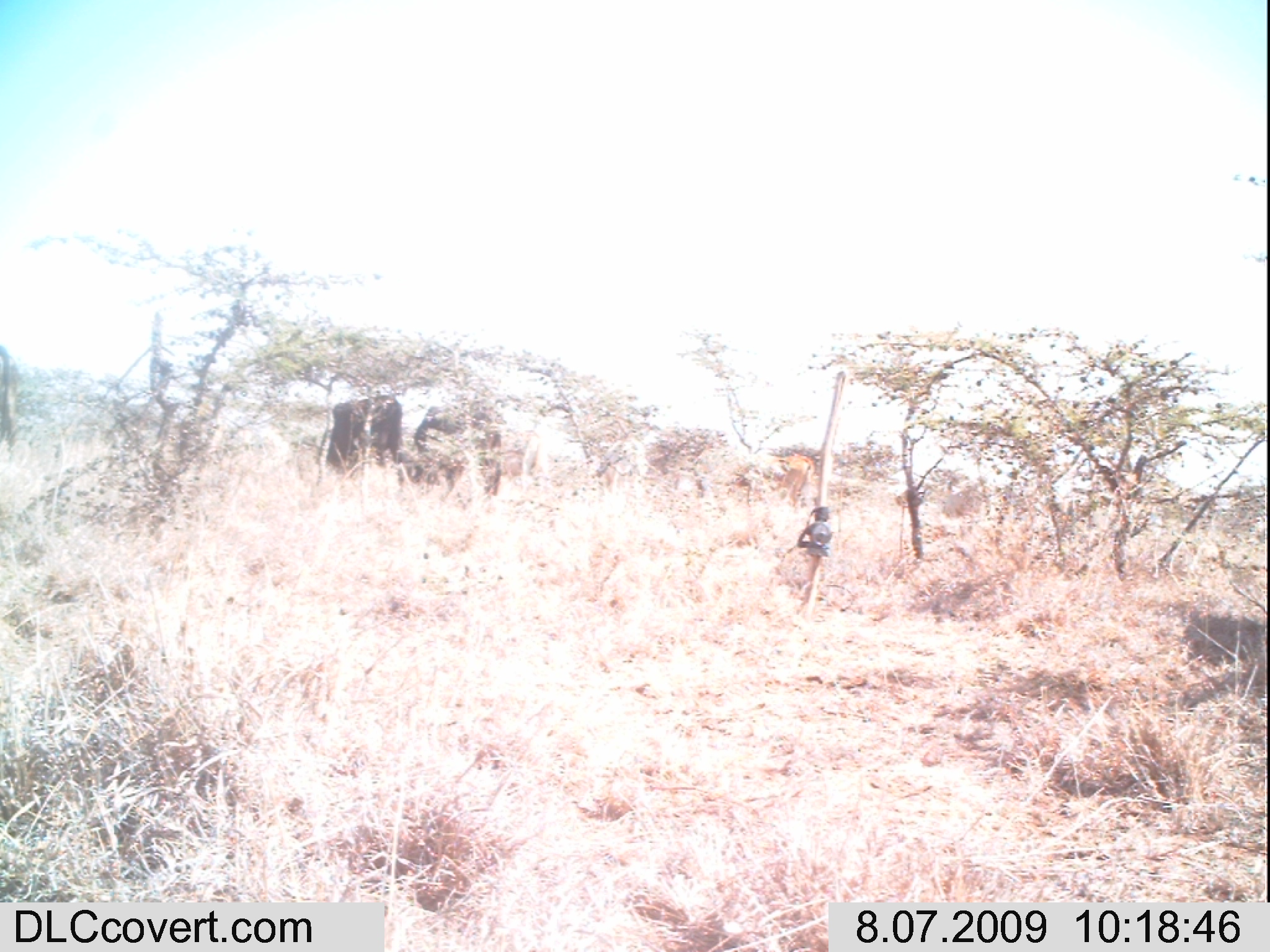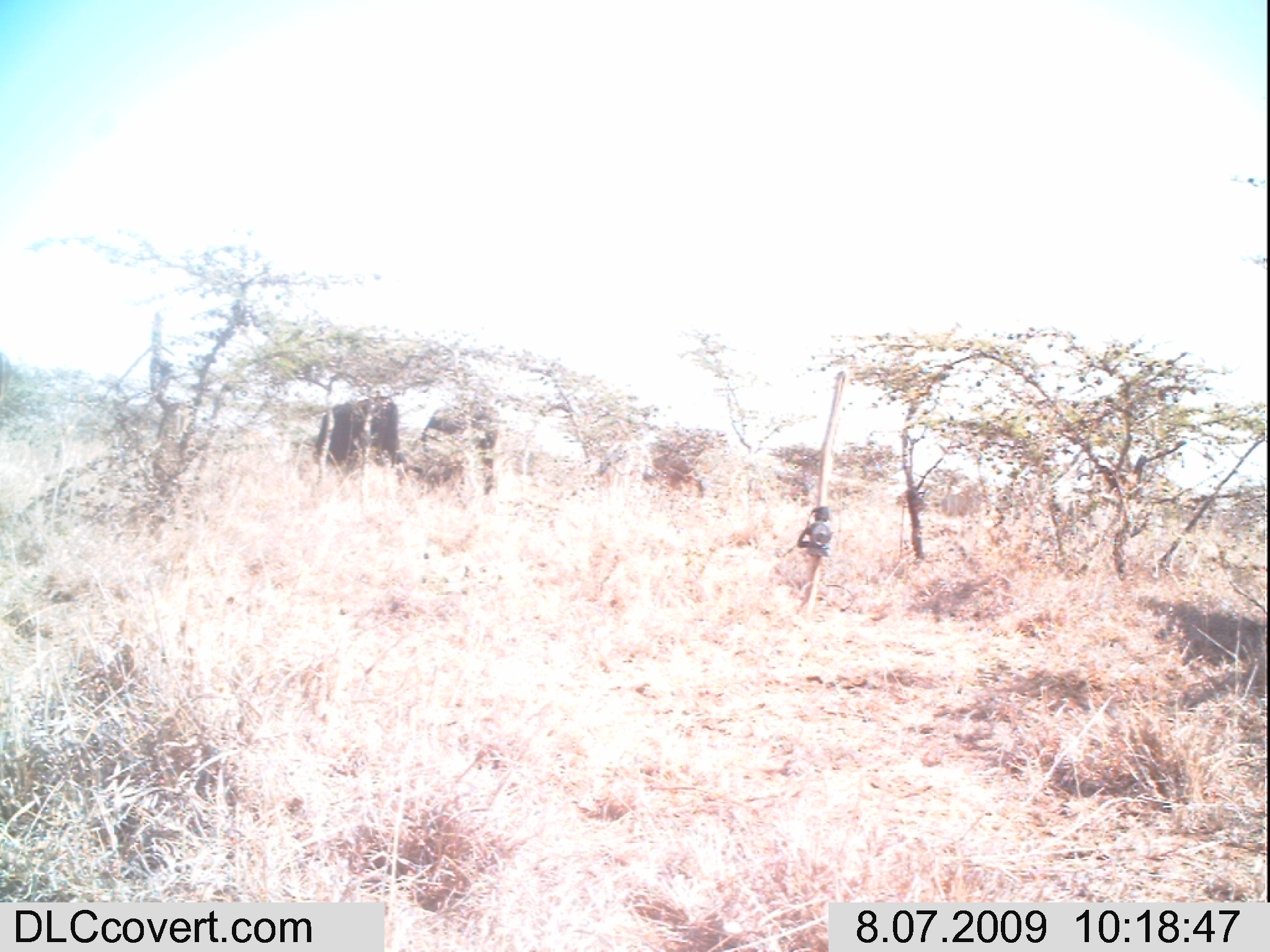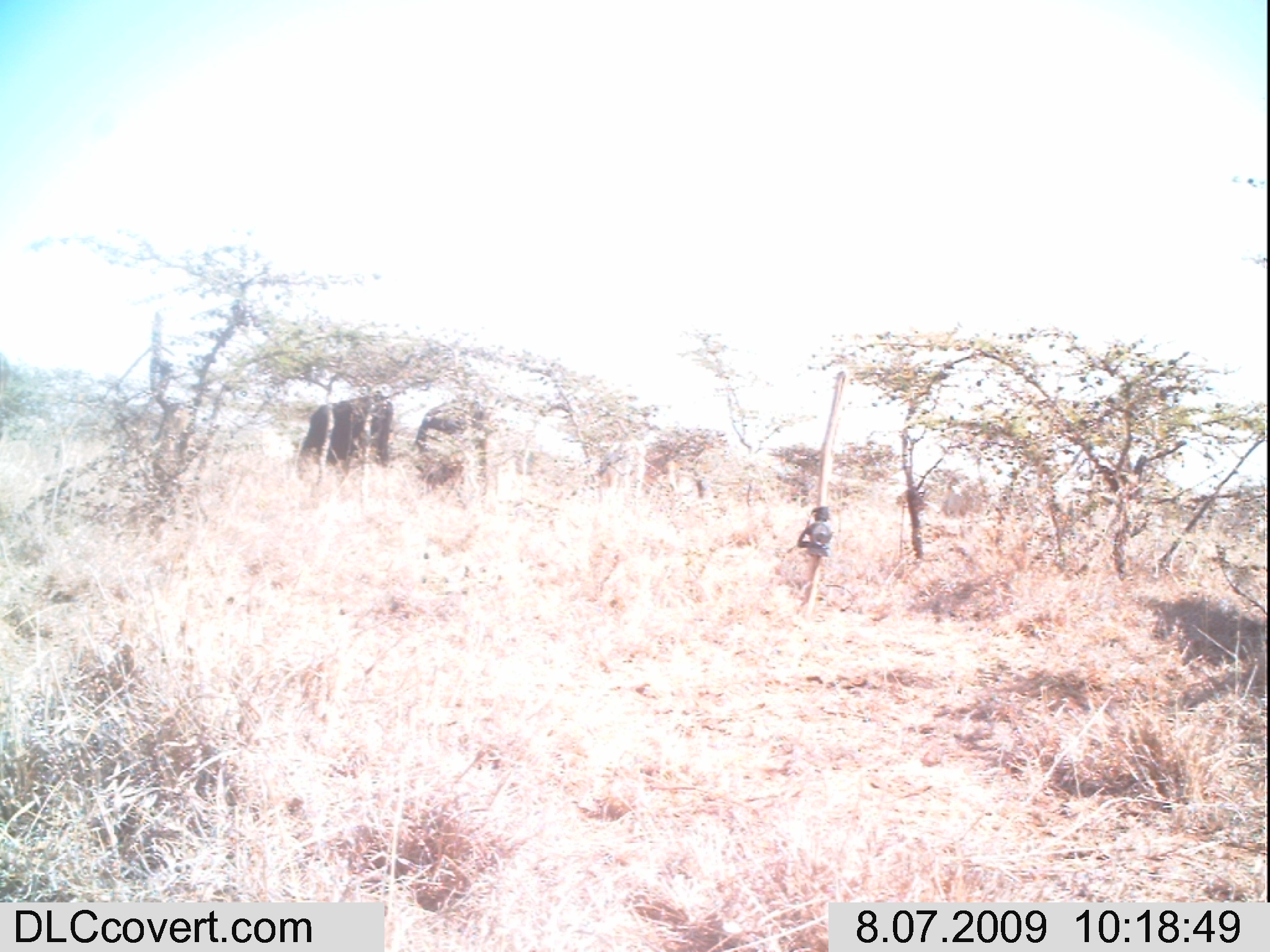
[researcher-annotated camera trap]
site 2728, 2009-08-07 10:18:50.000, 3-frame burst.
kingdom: Animalia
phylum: Chordata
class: Mammalia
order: Artiodactyla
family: Bovidae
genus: Bos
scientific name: Bos taurus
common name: domestic cattle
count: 11